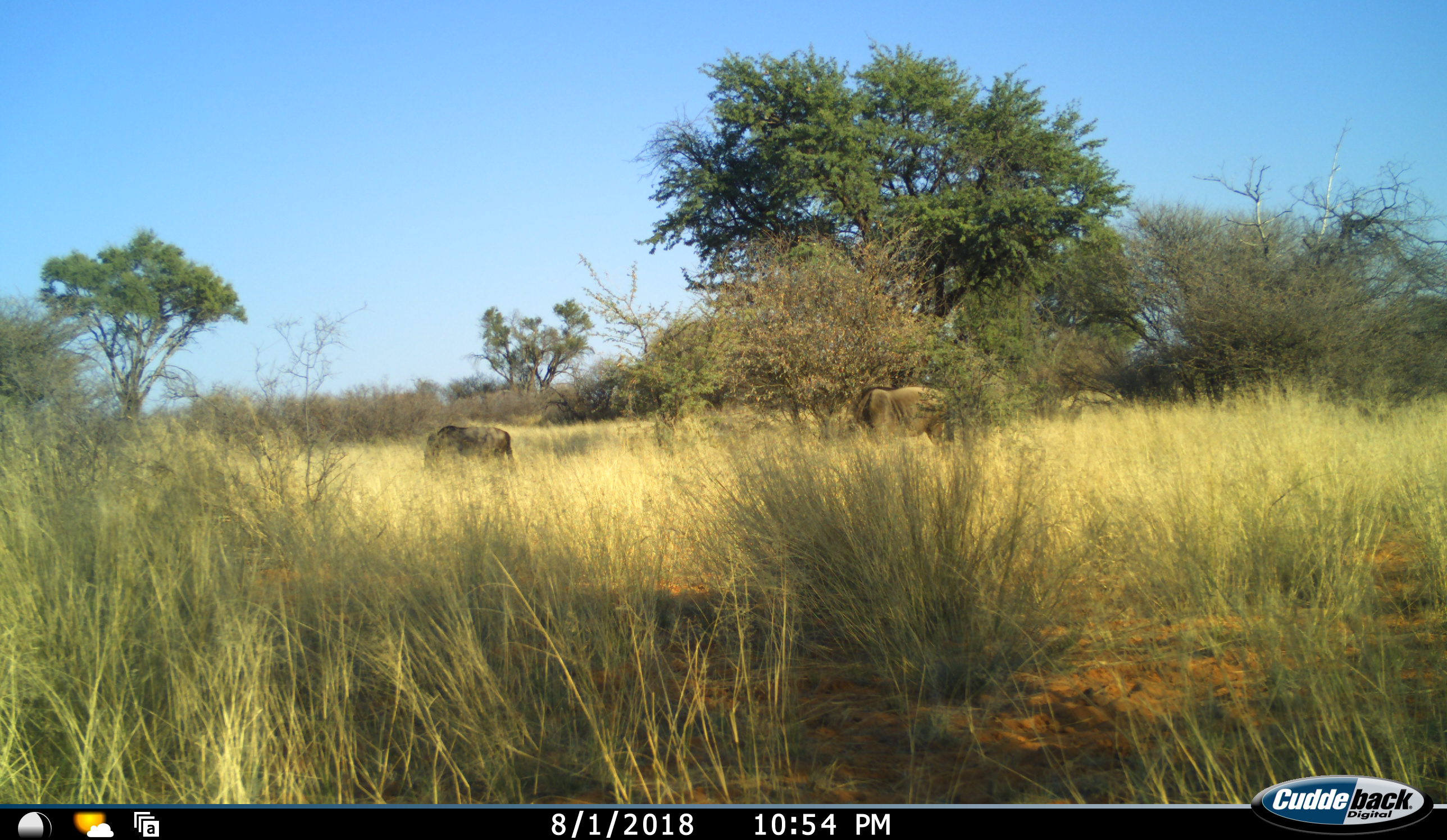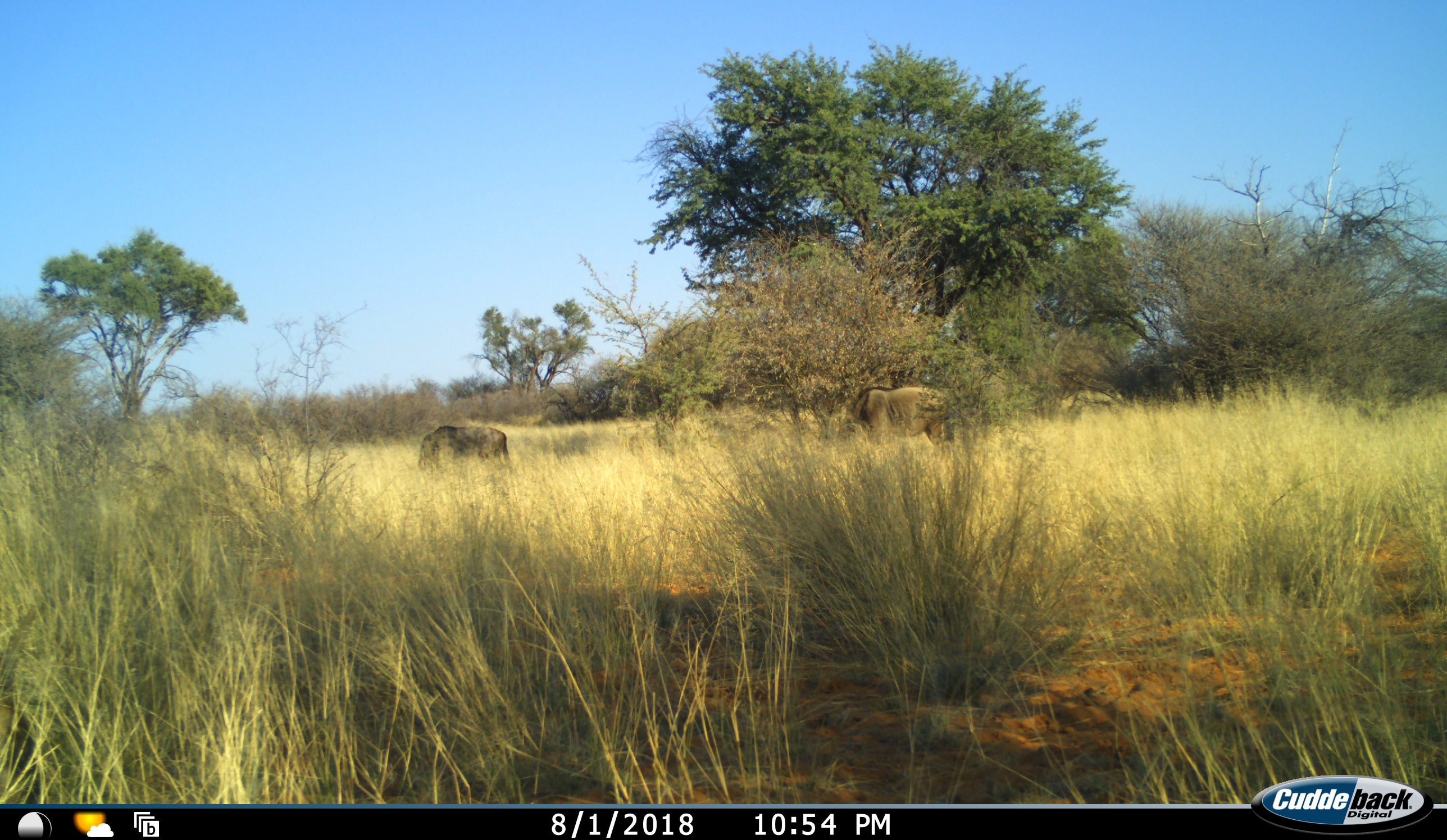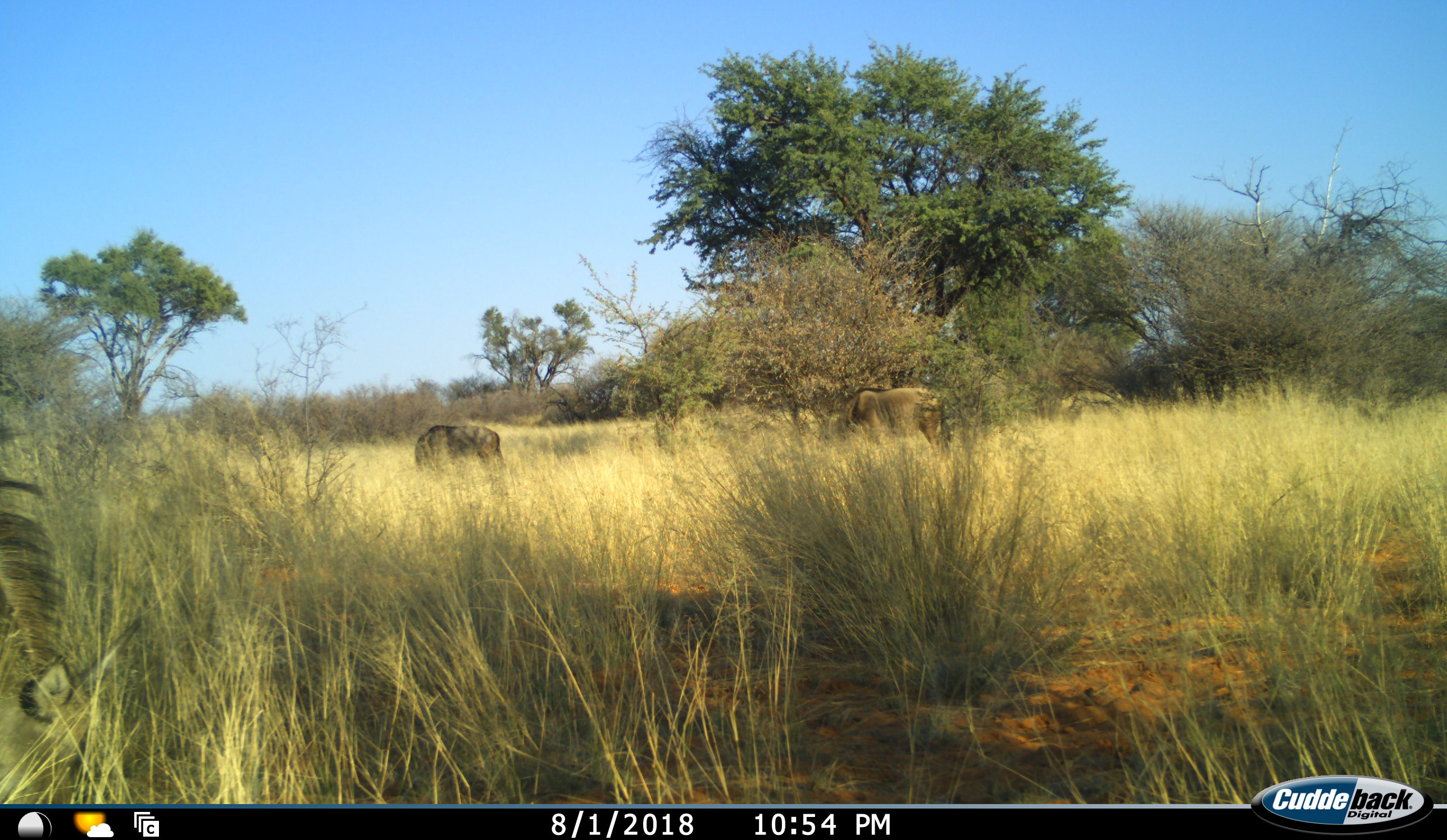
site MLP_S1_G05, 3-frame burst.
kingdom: Animalia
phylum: Chordata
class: Mammalia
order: Artiodactyla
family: Bovidae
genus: Connochaetes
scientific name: Connochaetes taurinus taurinus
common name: blue wildebeest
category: wildebeestblue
Wildebeestblue (blue wildebeest) (Connochaetes taurinus taurinus), count 2. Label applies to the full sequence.